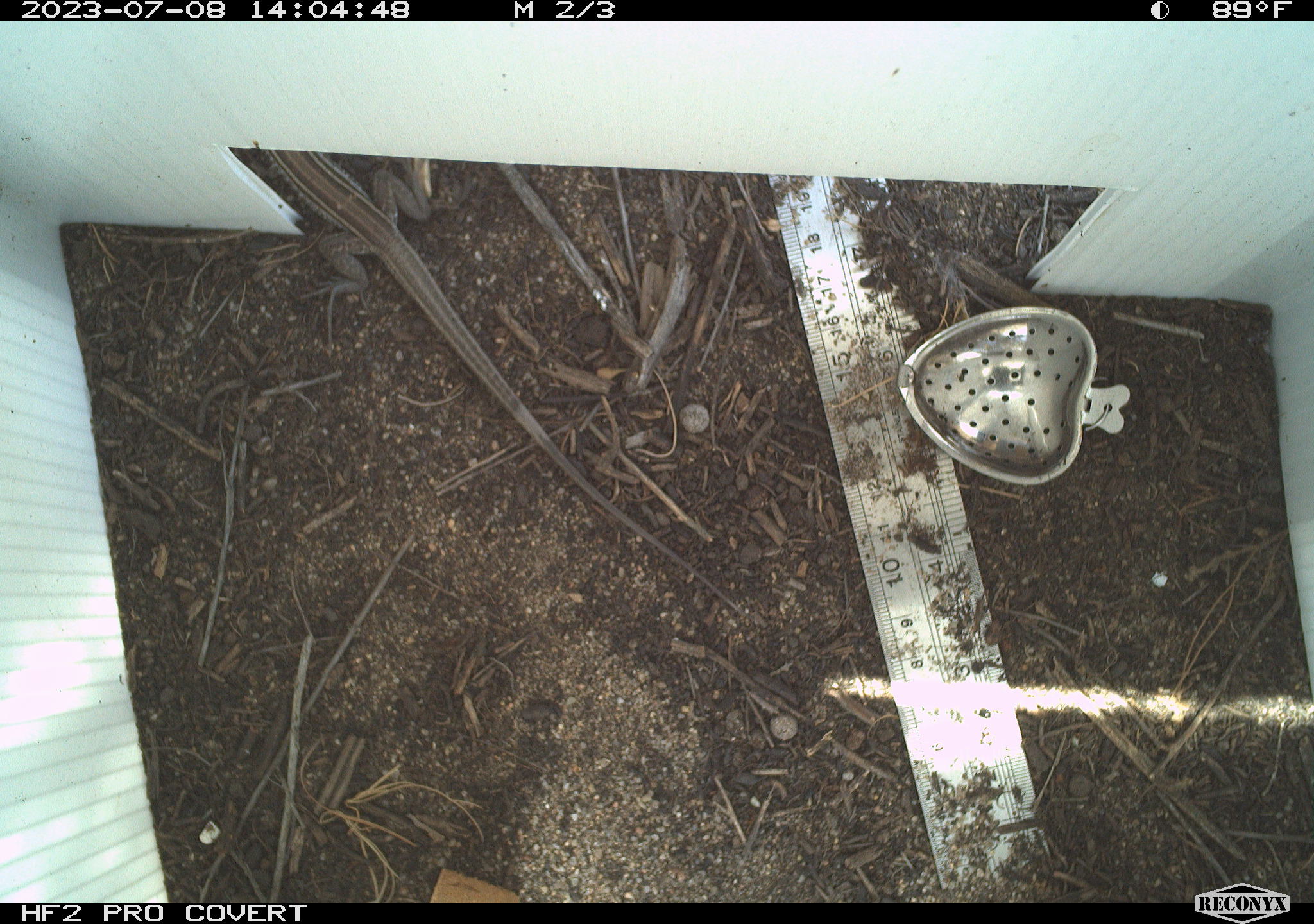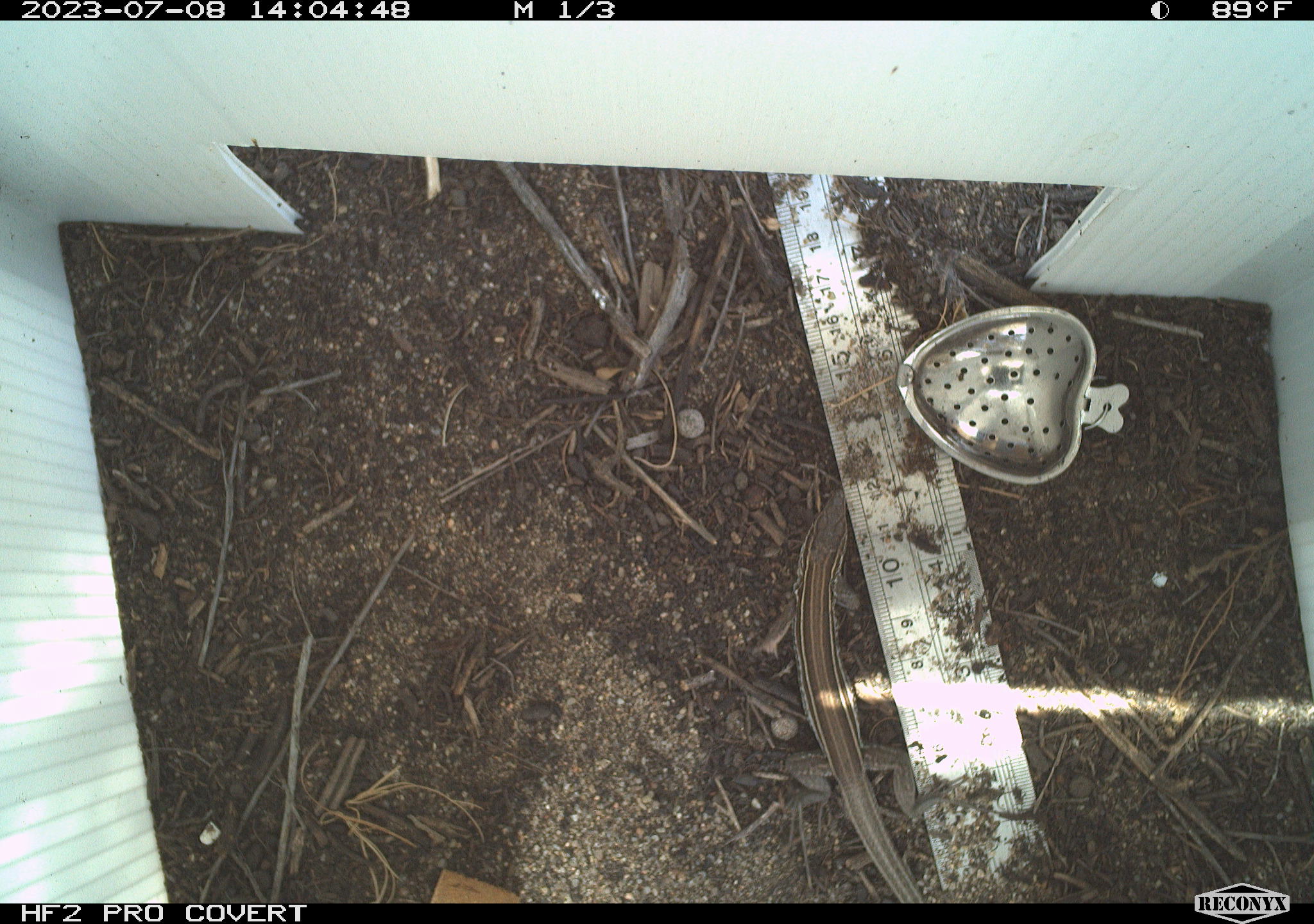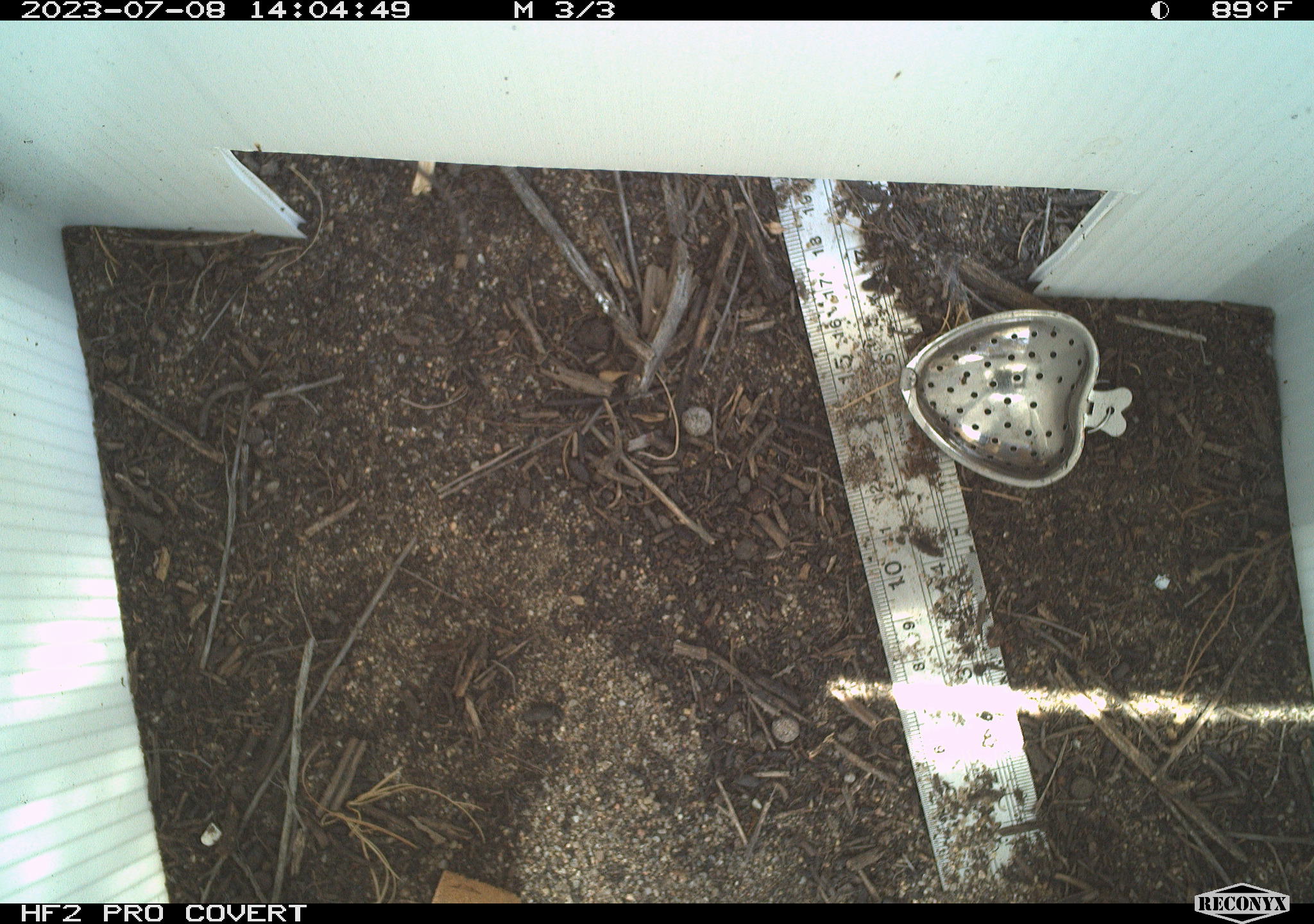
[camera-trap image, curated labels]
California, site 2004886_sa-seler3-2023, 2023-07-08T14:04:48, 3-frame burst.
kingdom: Animalia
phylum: Chordata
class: Reptilia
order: Squamata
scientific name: Squamata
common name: lizards and snakes